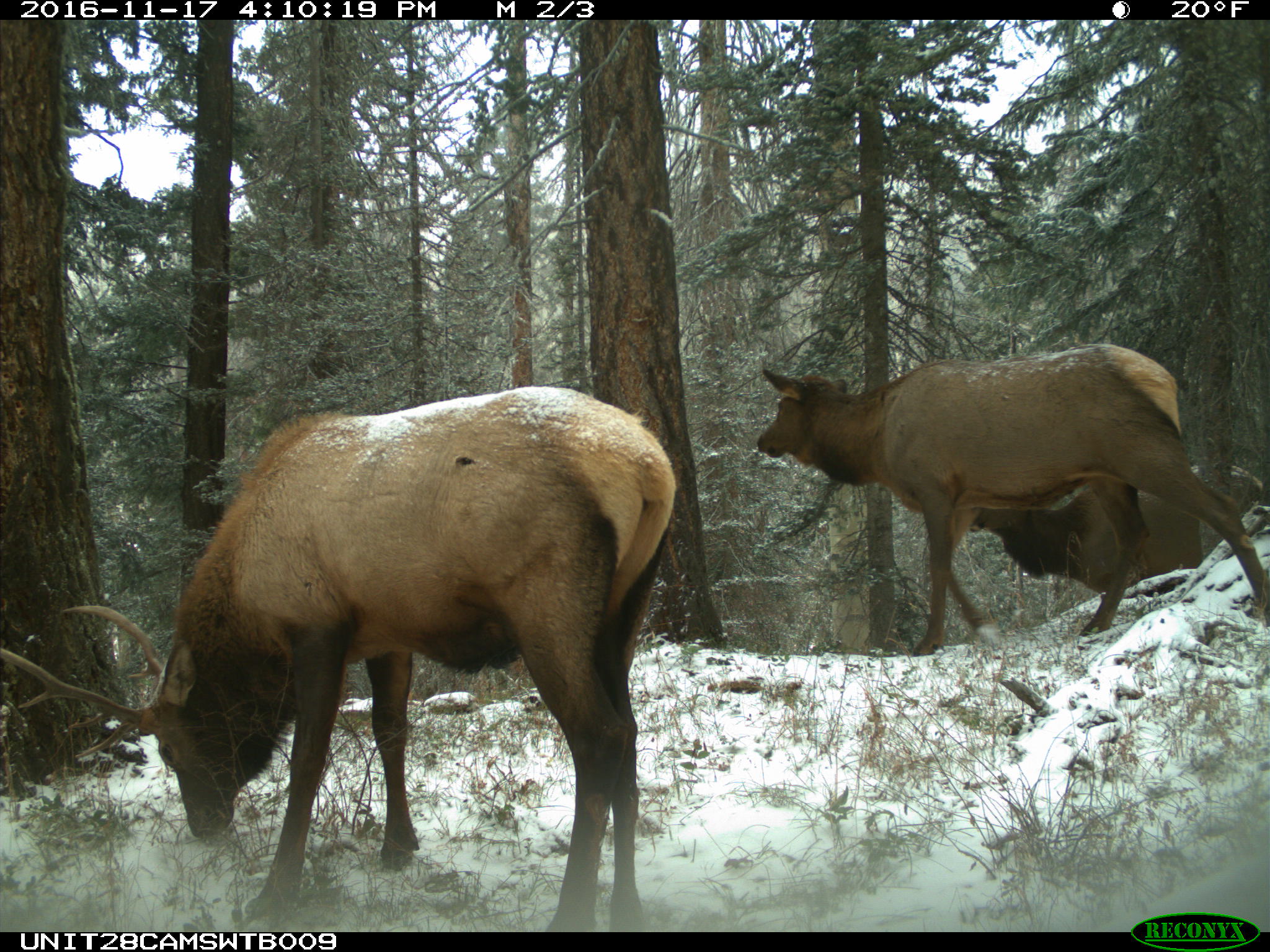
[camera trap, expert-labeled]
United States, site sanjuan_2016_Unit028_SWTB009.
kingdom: Animalia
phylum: Chordata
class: Mammalia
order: Artiodactyla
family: Cervidae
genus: Cervus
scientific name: Cervus elaphus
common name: red deer